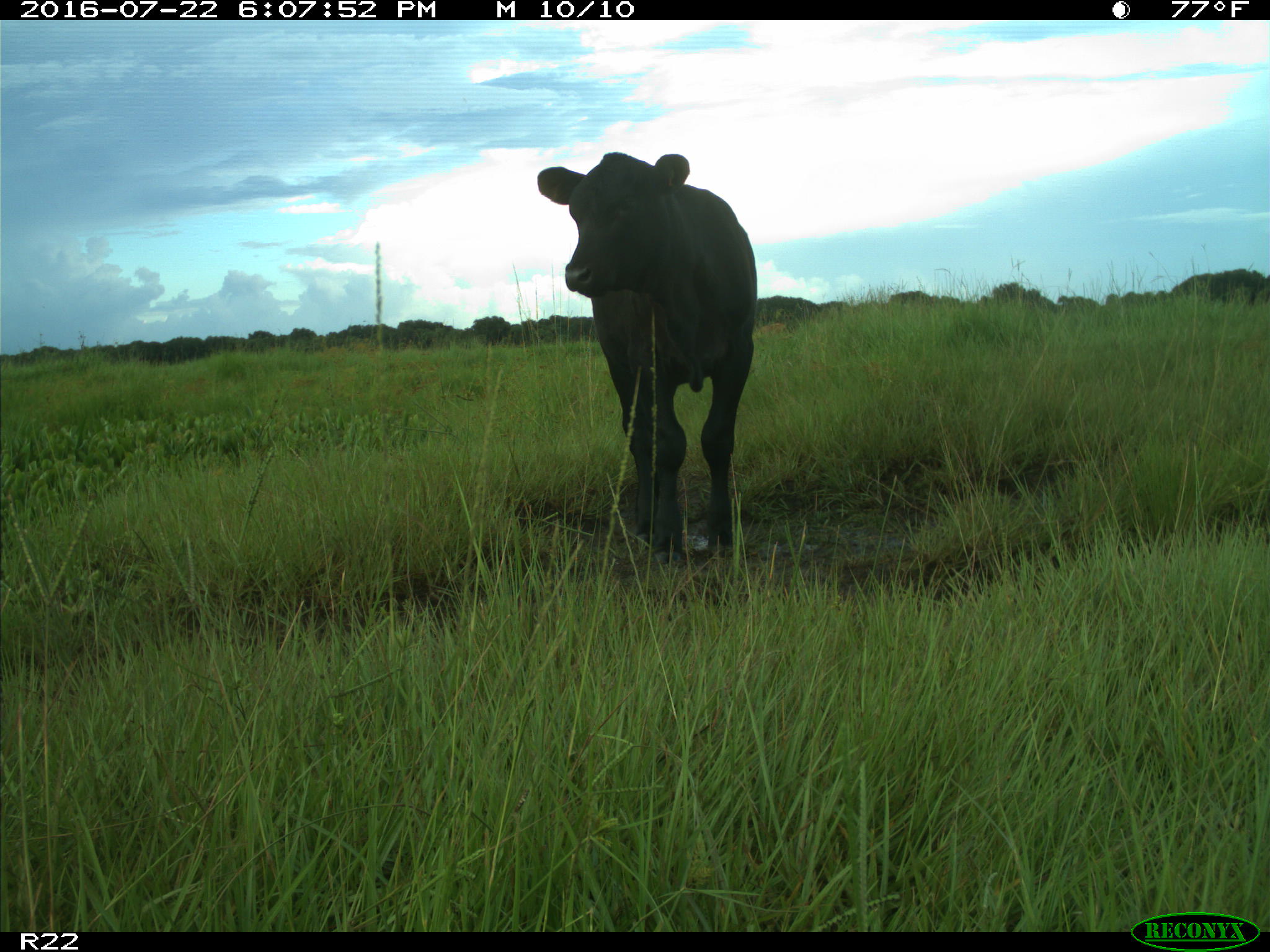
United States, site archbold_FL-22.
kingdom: Animalia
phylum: Chordata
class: Mammalia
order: Artiodactyla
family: Bovidae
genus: Bos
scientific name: Bos taurus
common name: domestic cow